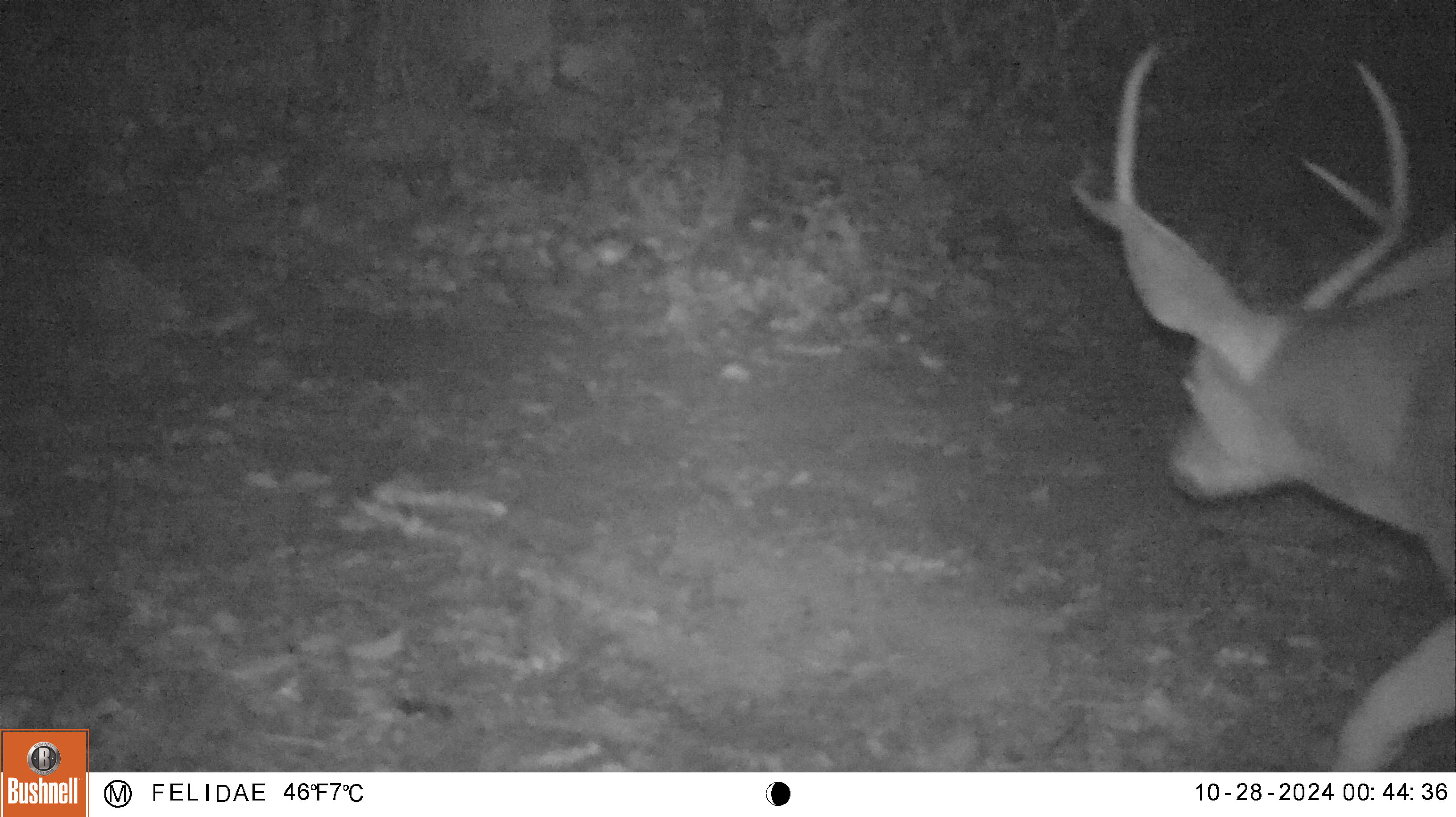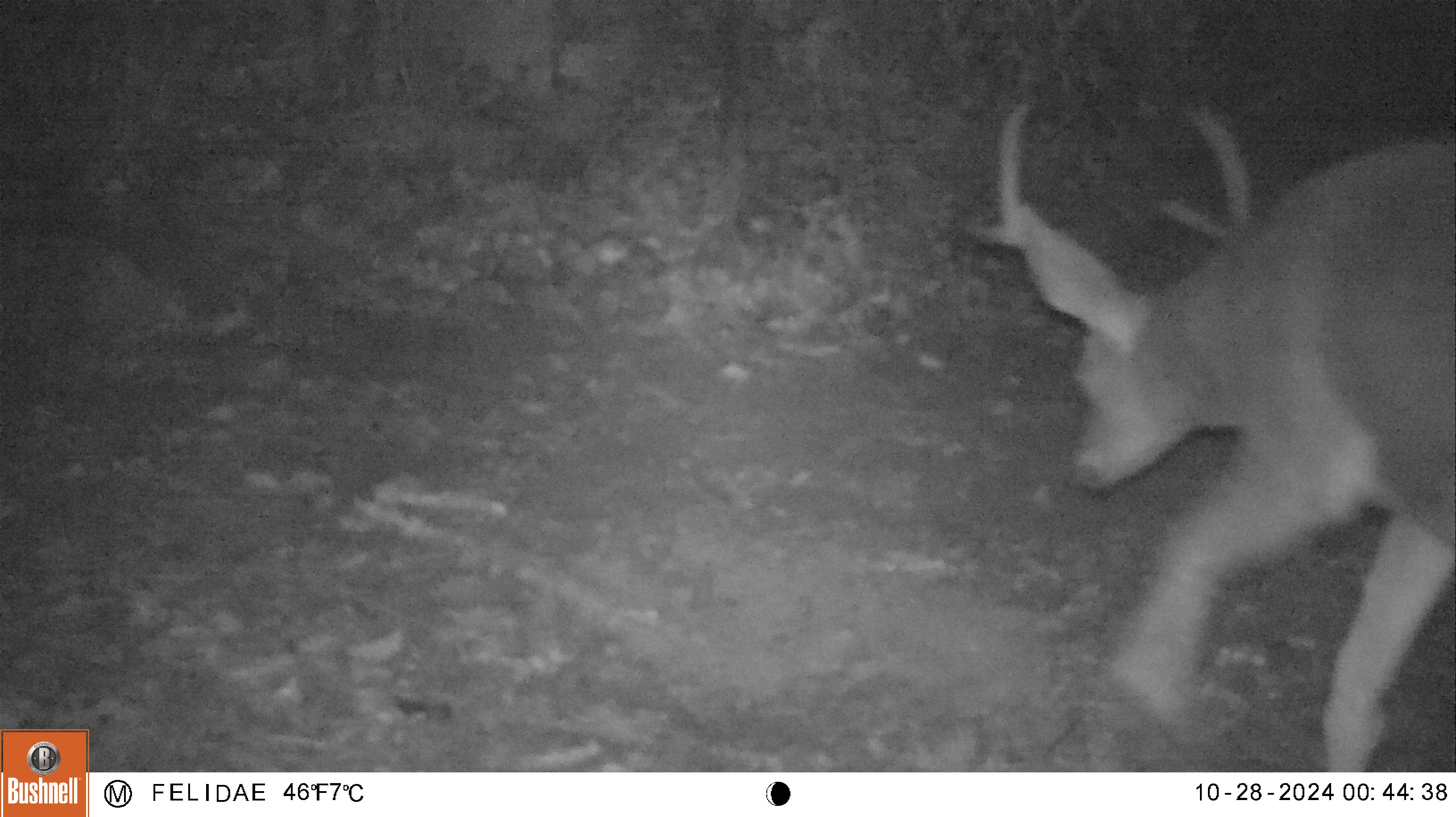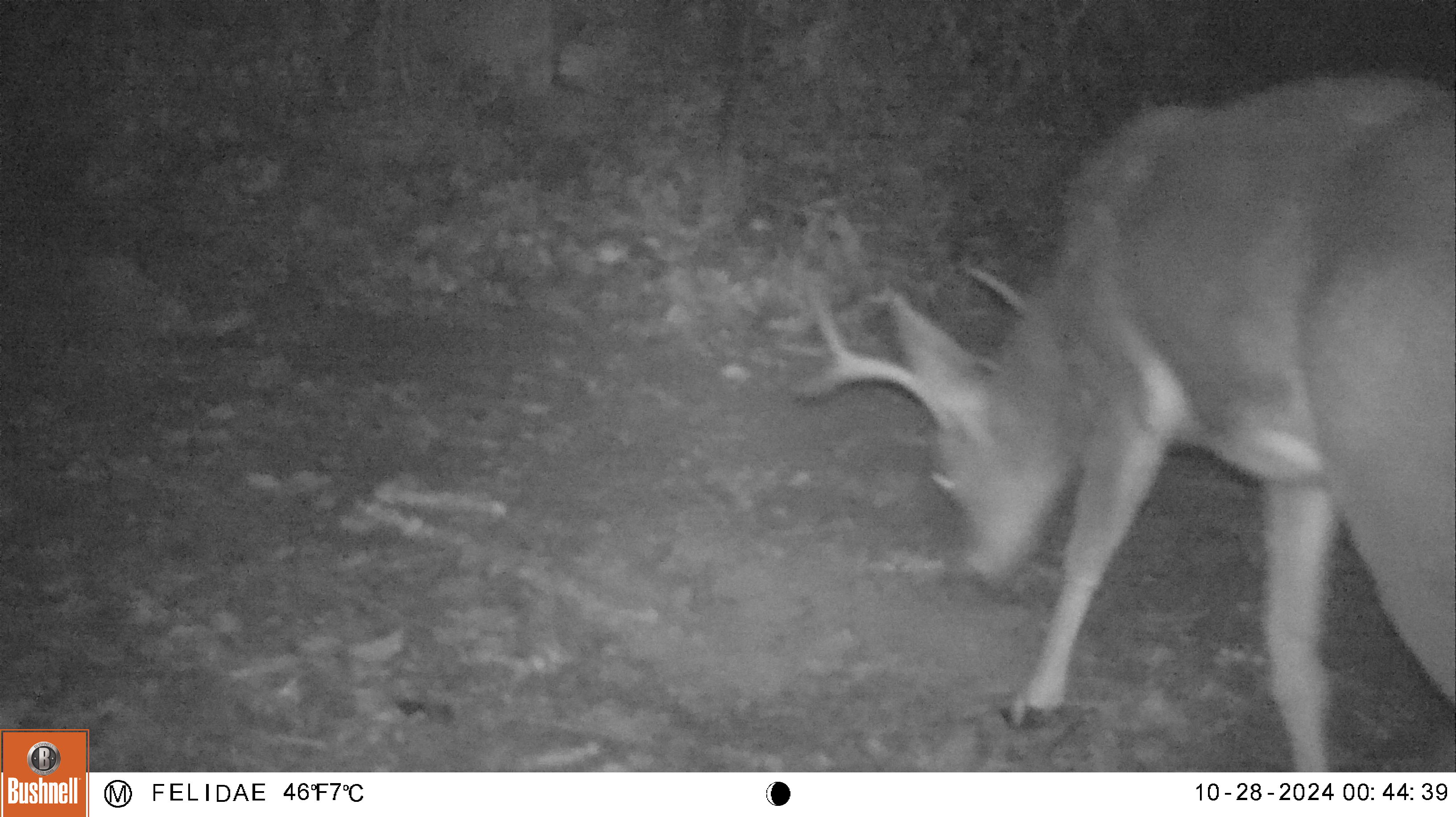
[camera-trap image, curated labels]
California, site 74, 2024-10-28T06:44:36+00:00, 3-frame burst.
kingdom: Animalia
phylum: Chordata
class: Mammalia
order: Artiodactyla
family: Cervidae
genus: Odocoileus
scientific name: Odocoileus hemionus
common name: mule deer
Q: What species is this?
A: Mule deer (Odocoileus hemionus).